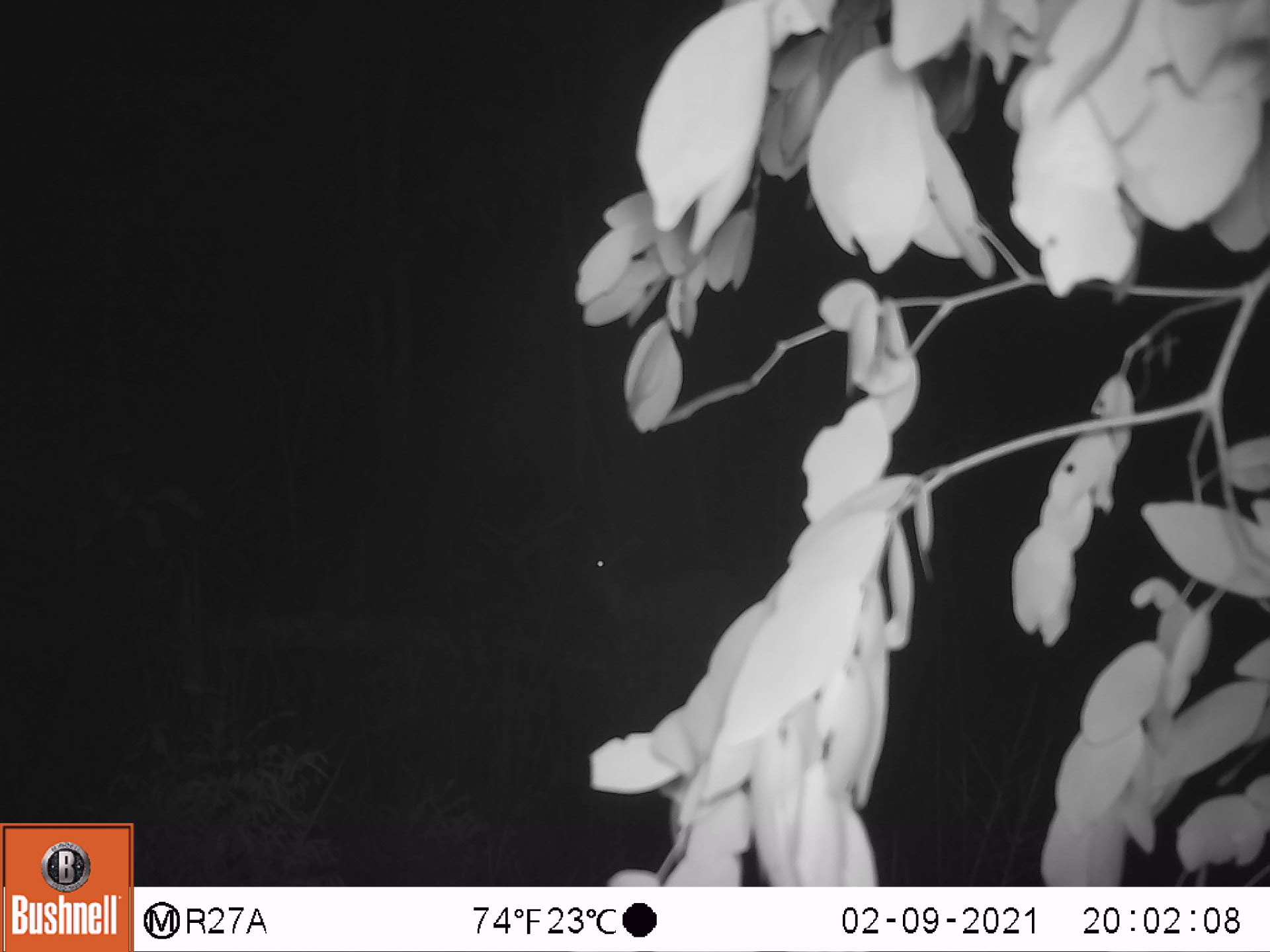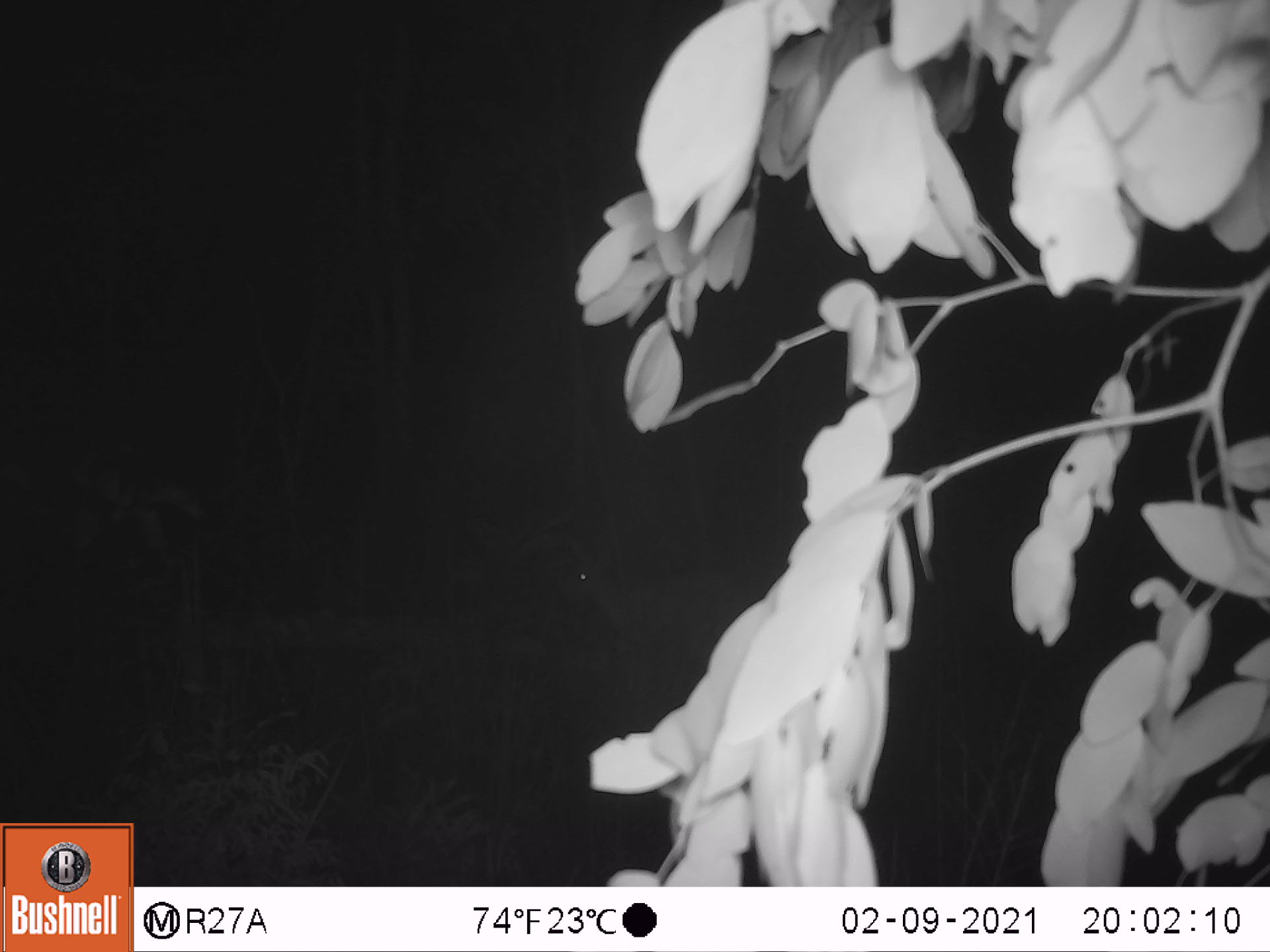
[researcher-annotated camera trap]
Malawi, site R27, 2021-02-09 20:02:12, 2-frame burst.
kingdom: Animalia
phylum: Chordata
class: Mammalia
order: Artiodactyla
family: Bovidae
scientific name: Antilopinae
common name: small antelope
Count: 1.